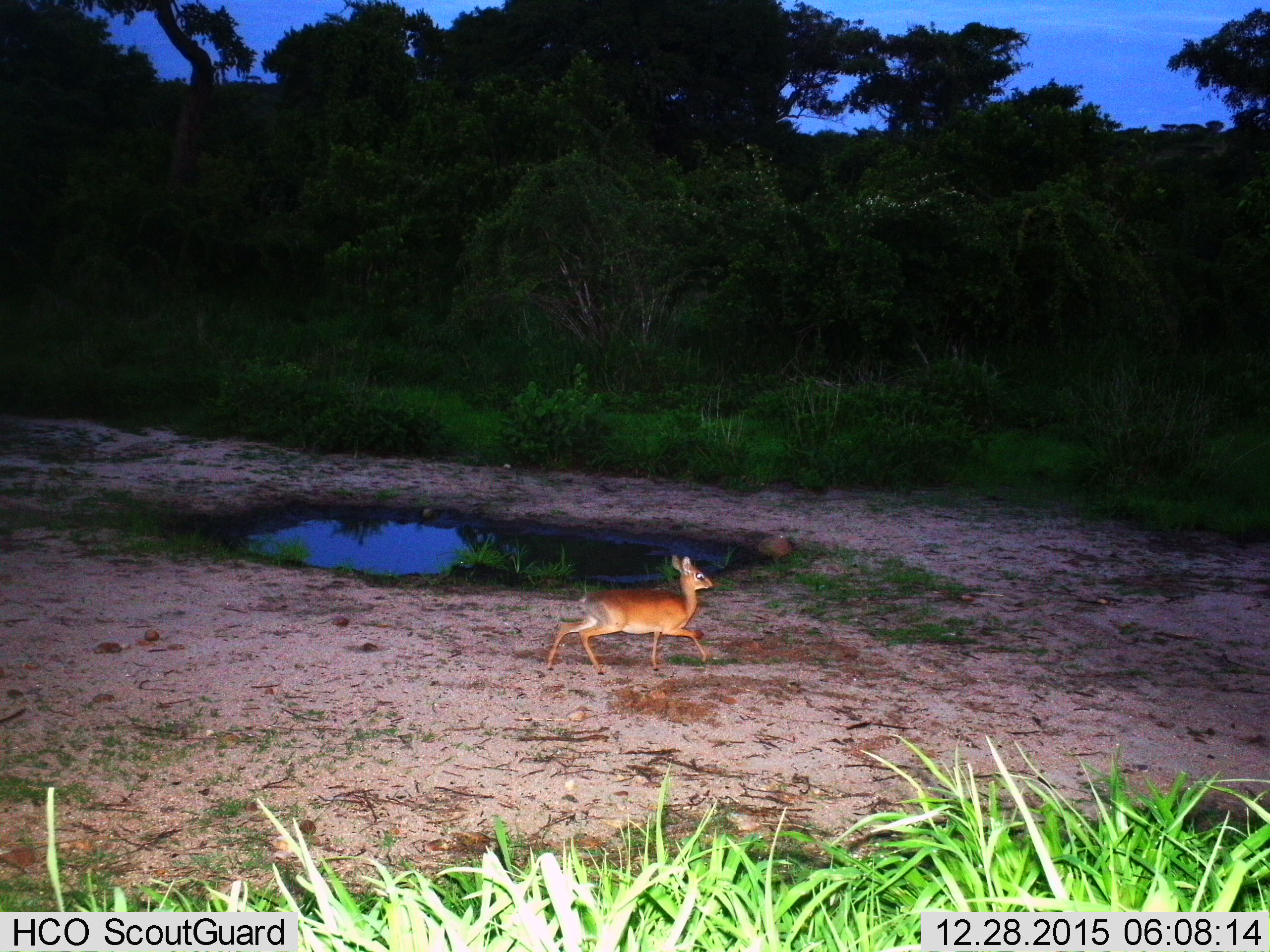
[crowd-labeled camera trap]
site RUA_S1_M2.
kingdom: Animalia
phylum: Chordata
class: Mammalia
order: Artiodactyla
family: Bovidae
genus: Madoqua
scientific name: Madoqua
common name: dik-dik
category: dikdik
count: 1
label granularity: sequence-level